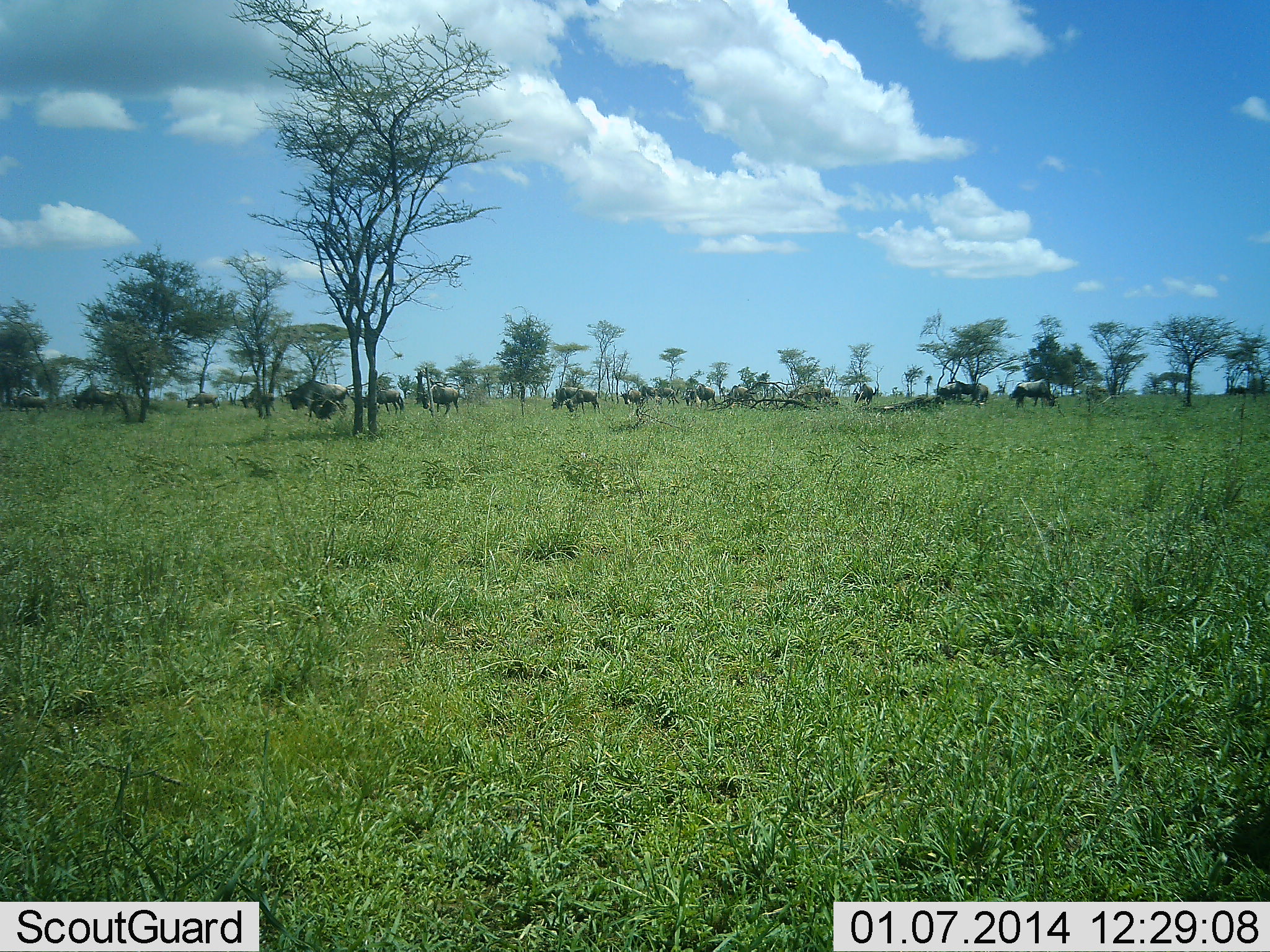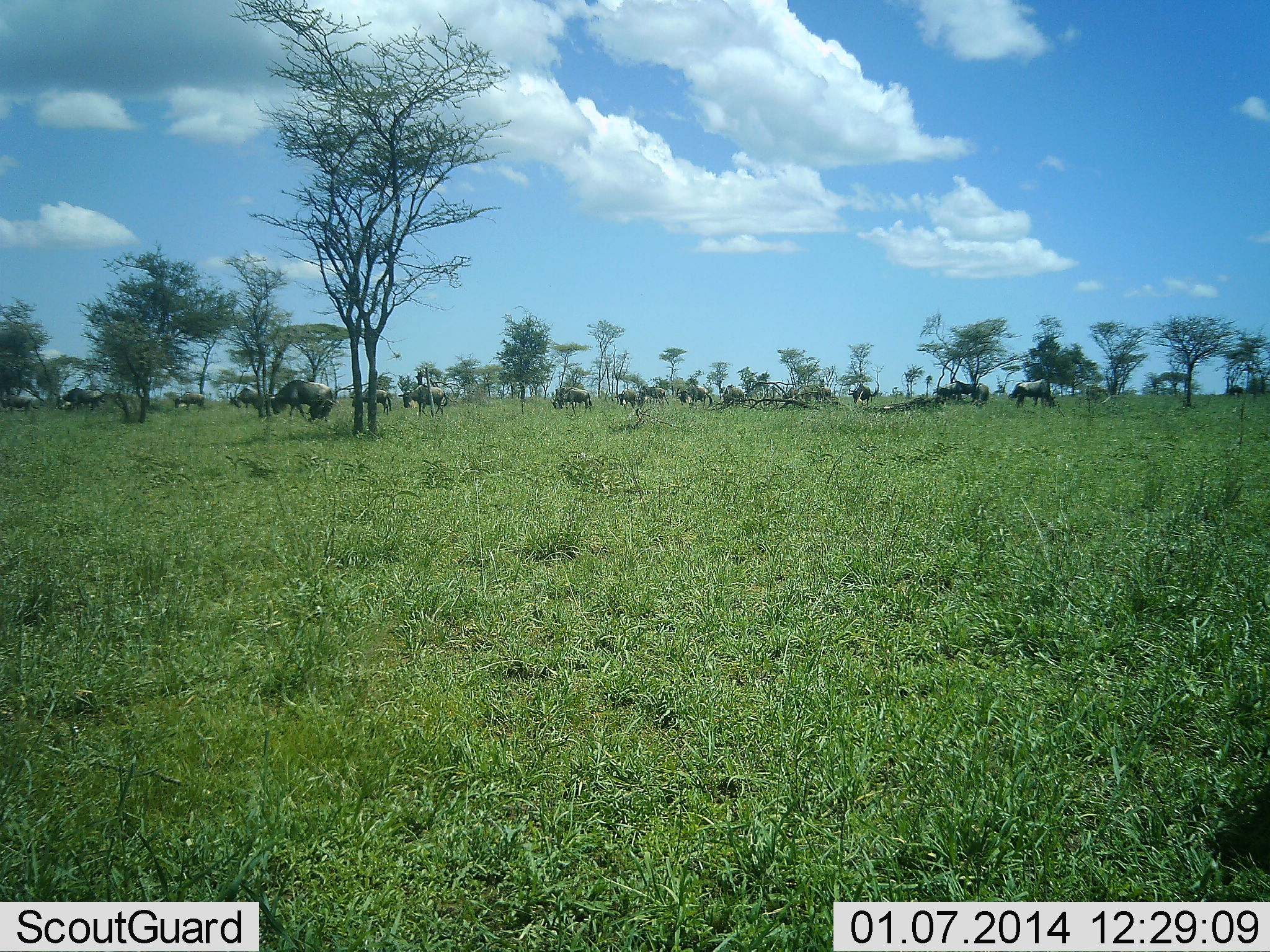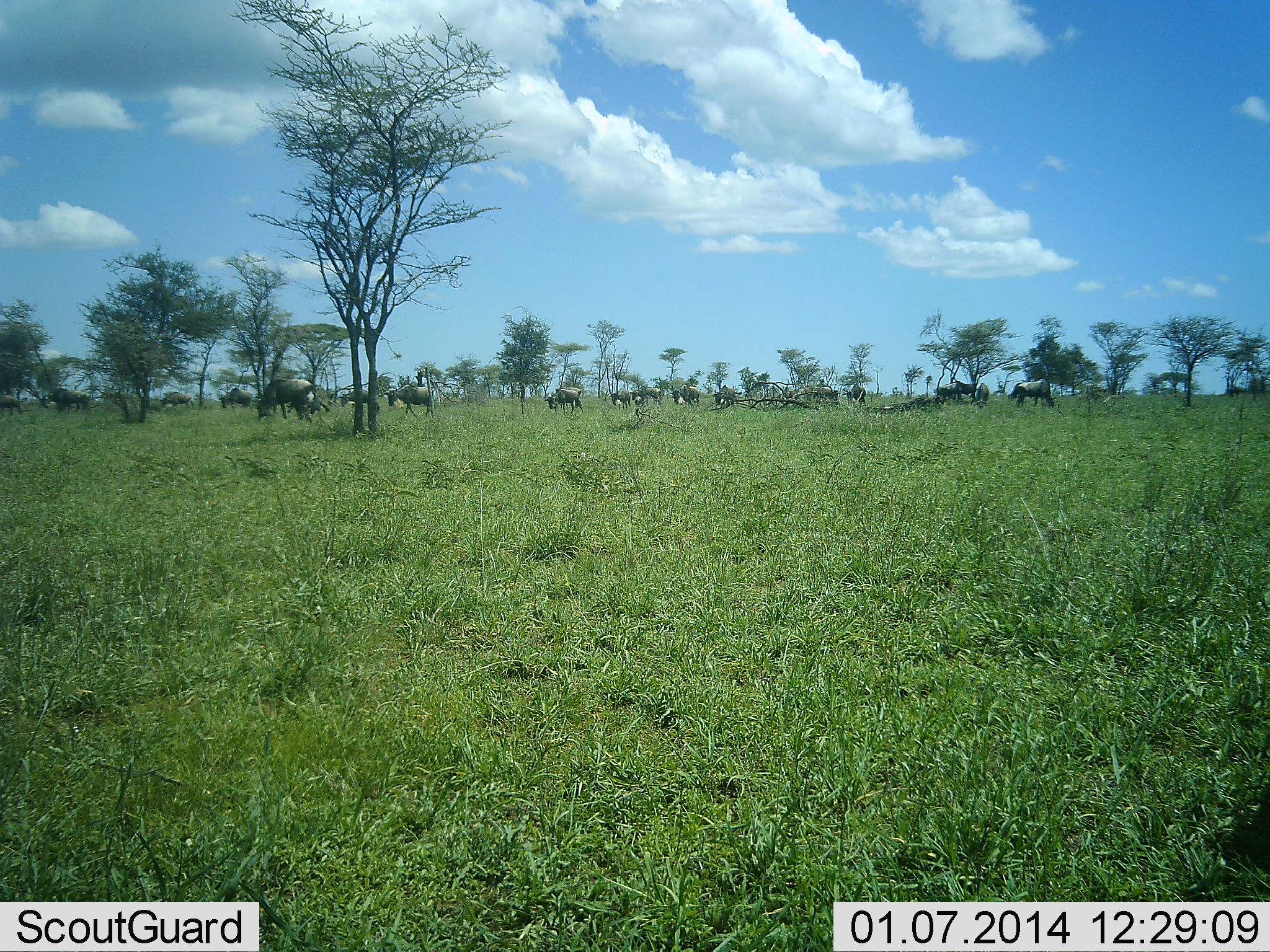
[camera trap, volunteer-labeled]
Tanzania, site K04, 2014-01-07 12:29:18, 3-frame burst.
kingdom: Animalia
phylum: Chordata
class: Mammalia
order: Artiodactyla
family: Bovidae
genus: Connochaetes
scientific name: Connochaetes taurinus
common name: blue wildebeest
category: wildebeest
Wildebeest (blue wildebeest) (Connochaetes taurinus), count 11-50. Behavior (volunteer vote fractions): standing 30%, resting 0%, moving 80%, interacting 0%. Young present (vote fraction): 0%. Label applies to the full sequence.